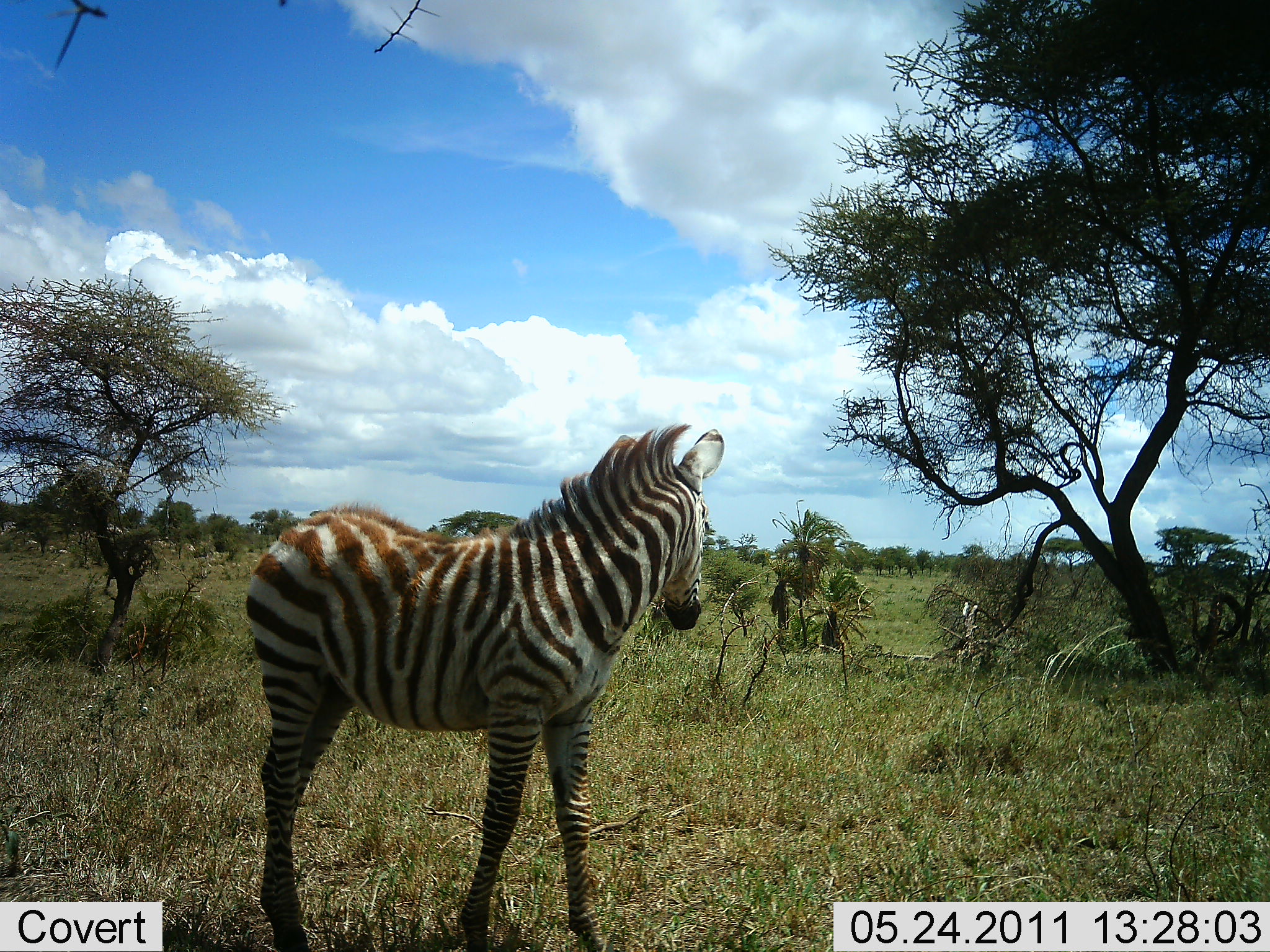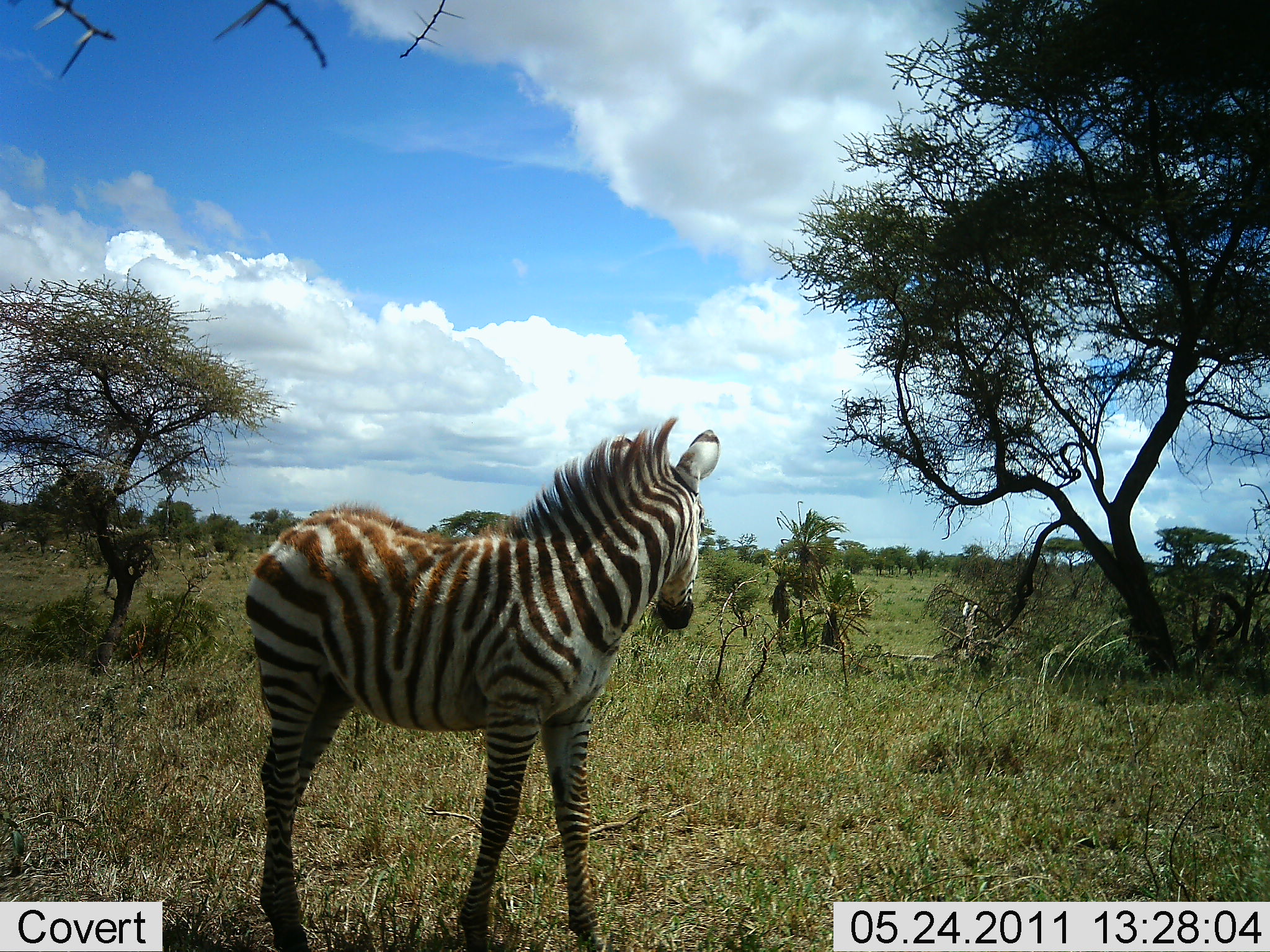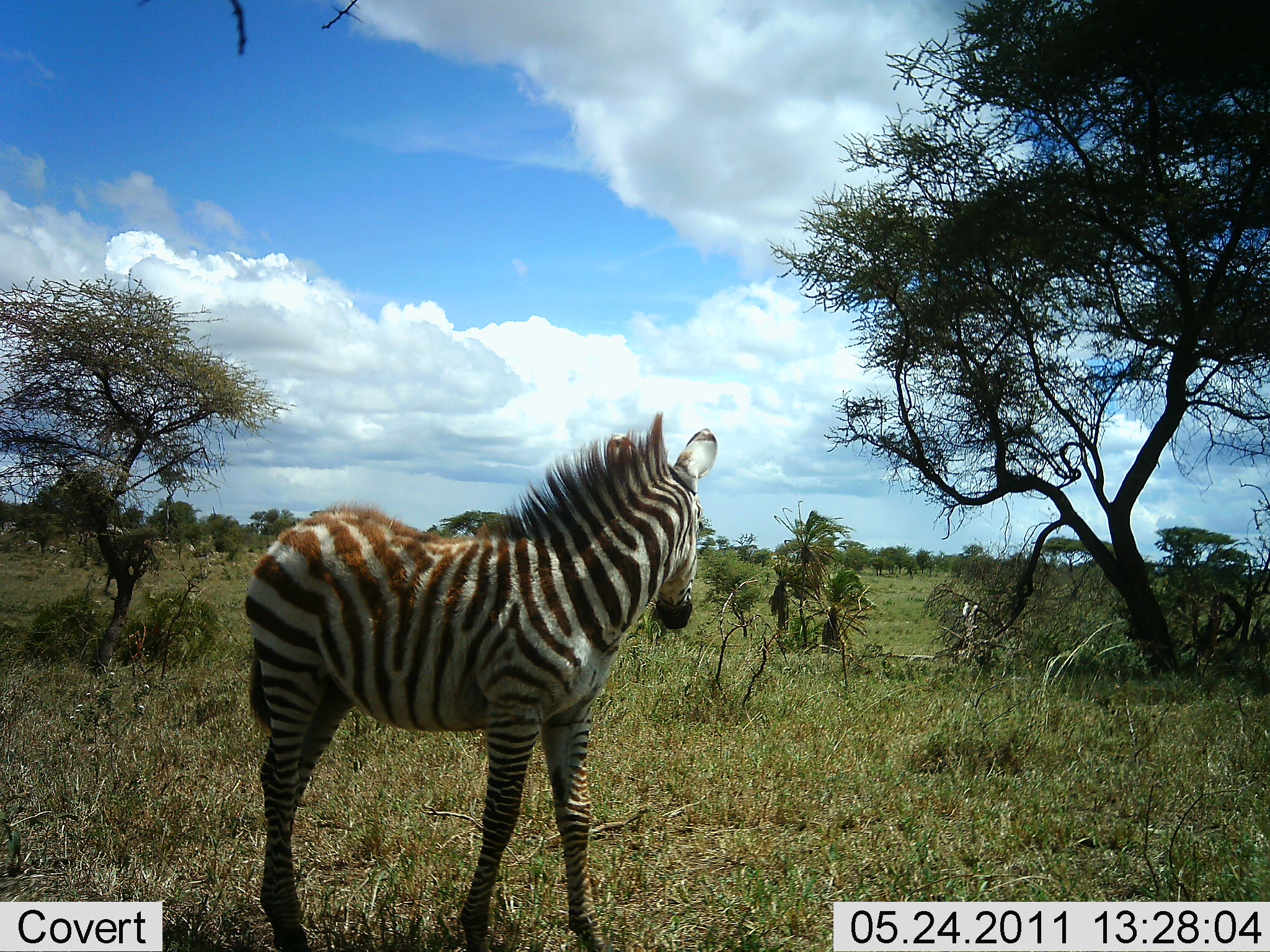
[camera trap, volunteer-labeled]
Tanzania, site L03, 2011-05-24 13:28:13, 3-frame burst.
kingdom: Animalia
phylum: Chordata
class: Mammalia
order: Perissodactyla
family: Equidae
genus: Equus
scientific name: Equus quagga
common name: plains zebra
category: zebra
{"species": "zebra (plains zebra) (Equus quagga)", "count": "1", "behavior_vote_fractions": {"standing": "100%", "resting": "0%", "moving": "0%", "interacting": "0%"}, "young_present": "0%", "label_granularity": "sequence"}